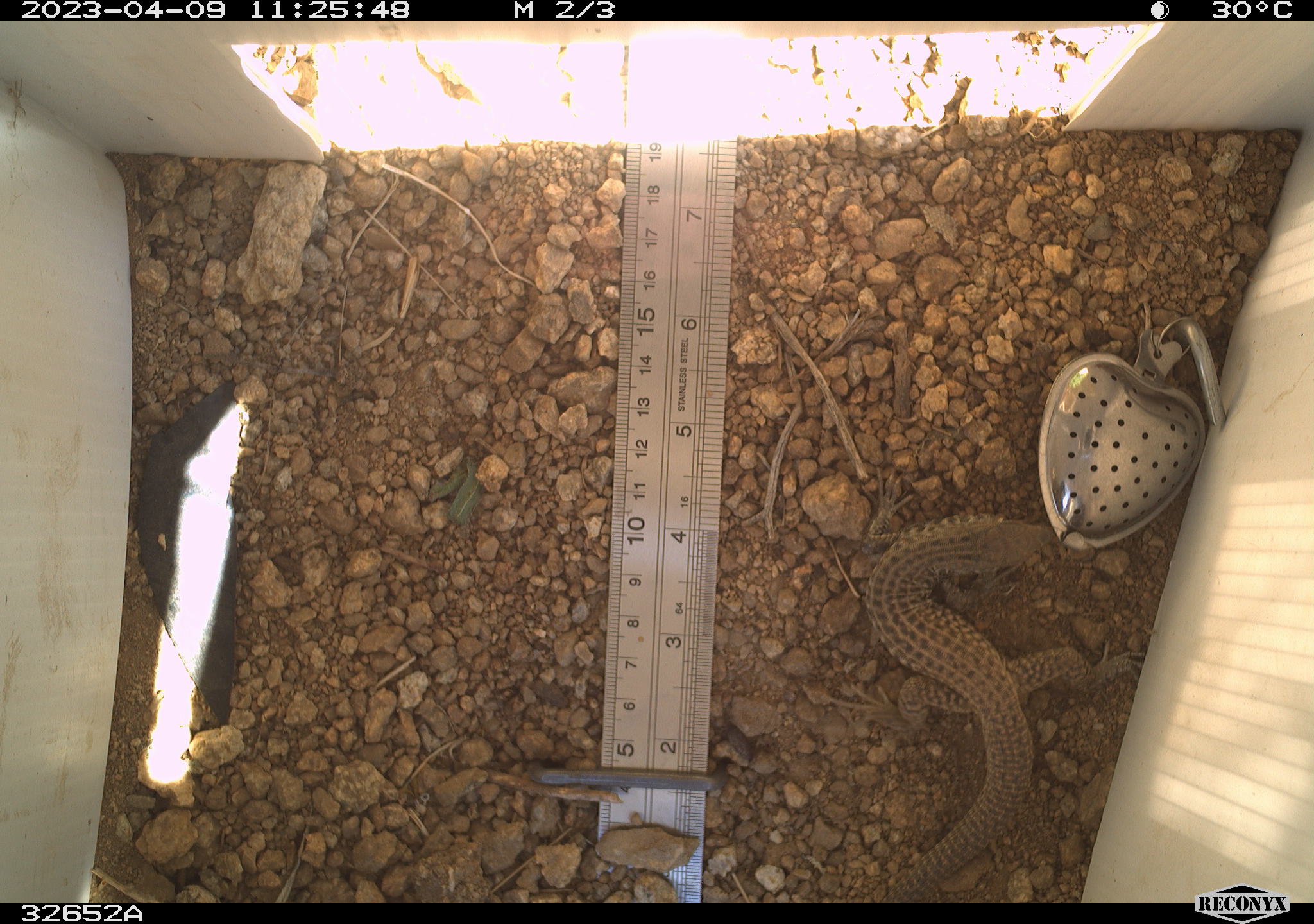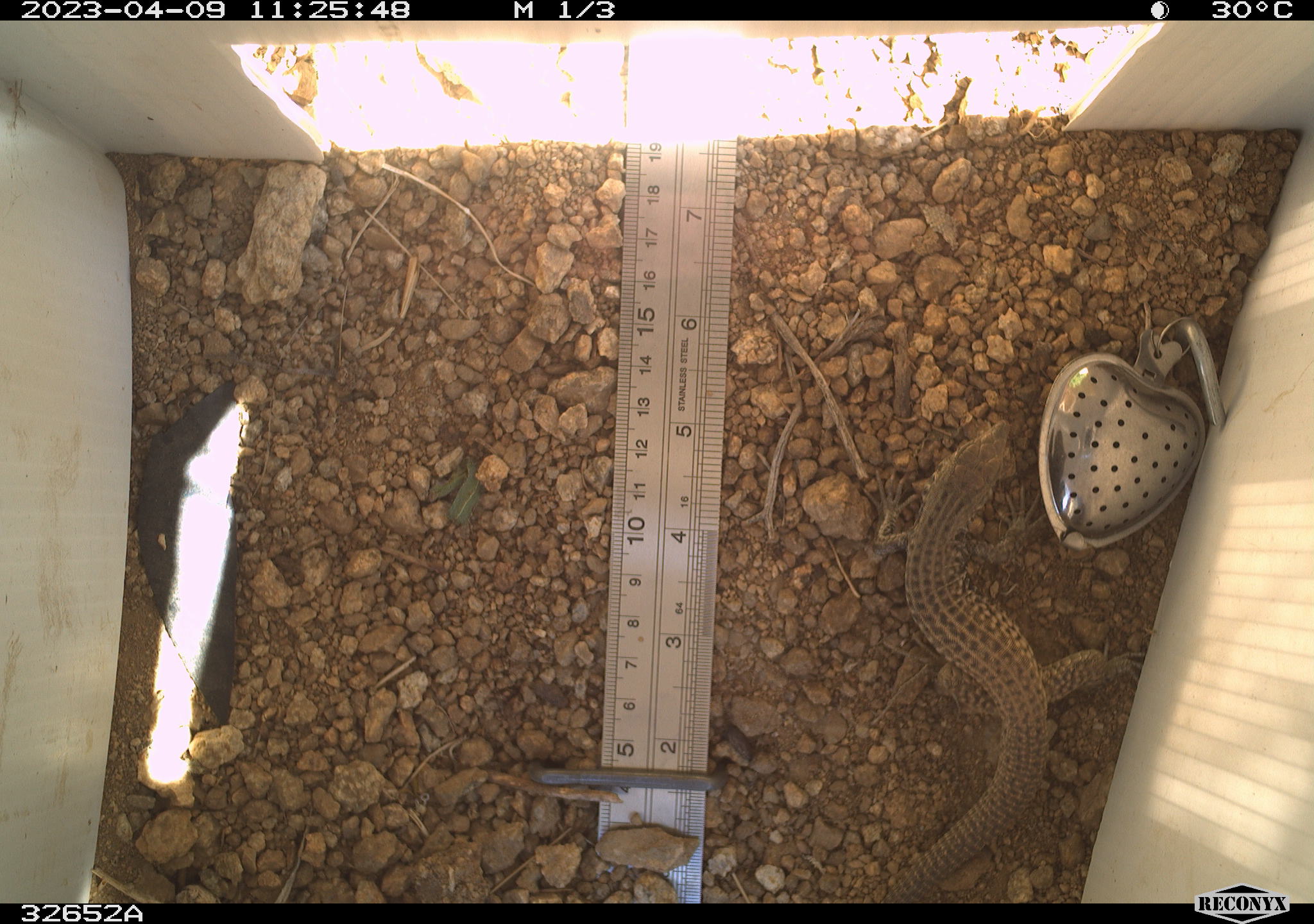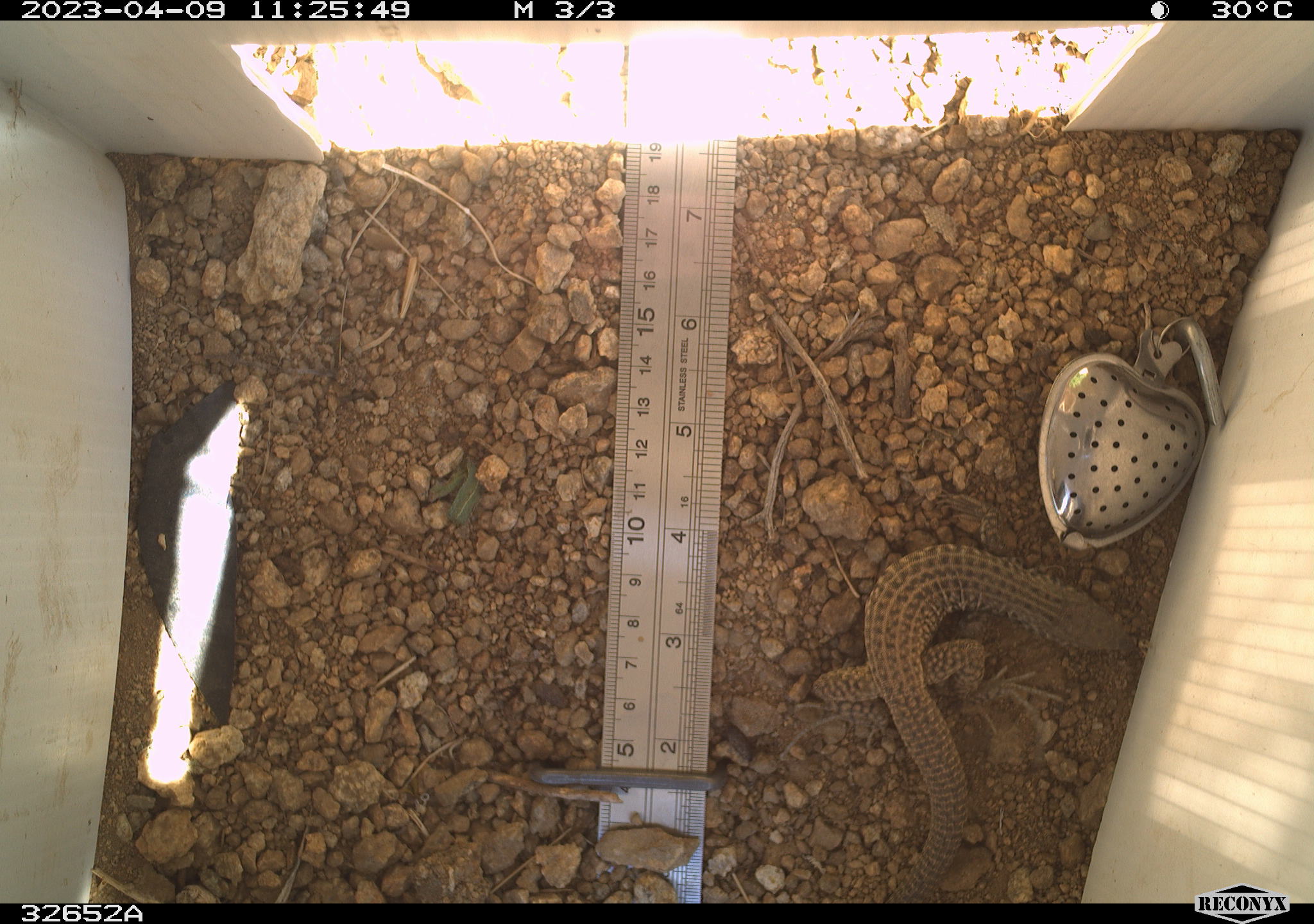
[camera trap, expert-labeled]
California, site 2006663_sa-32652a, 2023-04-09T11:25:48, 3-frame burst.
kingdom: Animalia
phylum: Chordata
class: Reptilia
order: Squamata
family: Teiidae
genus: Aspidoscelis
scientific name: Aspidoscelis tigris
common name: western whiptail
Western whiptail (Aspidoscelis tigris).